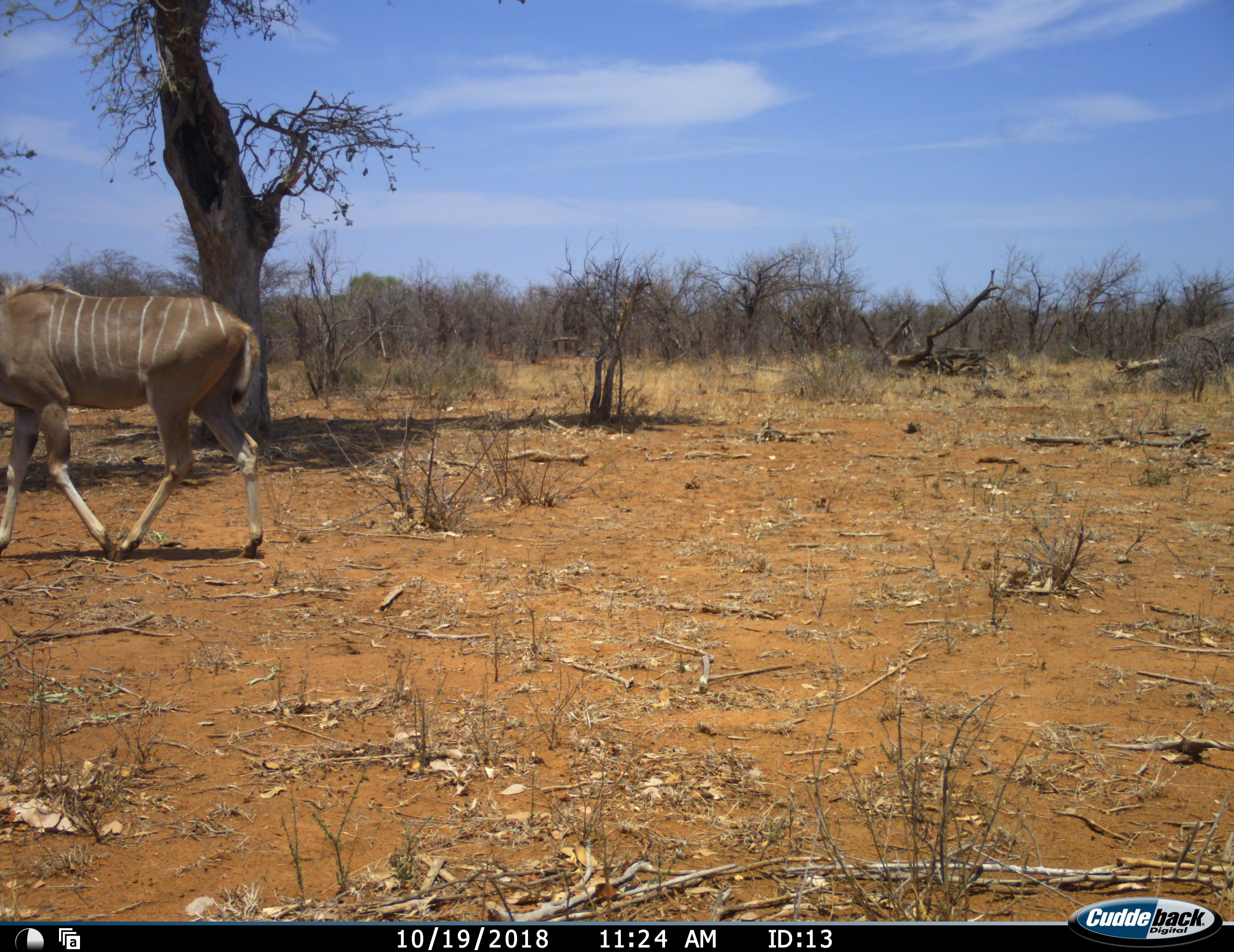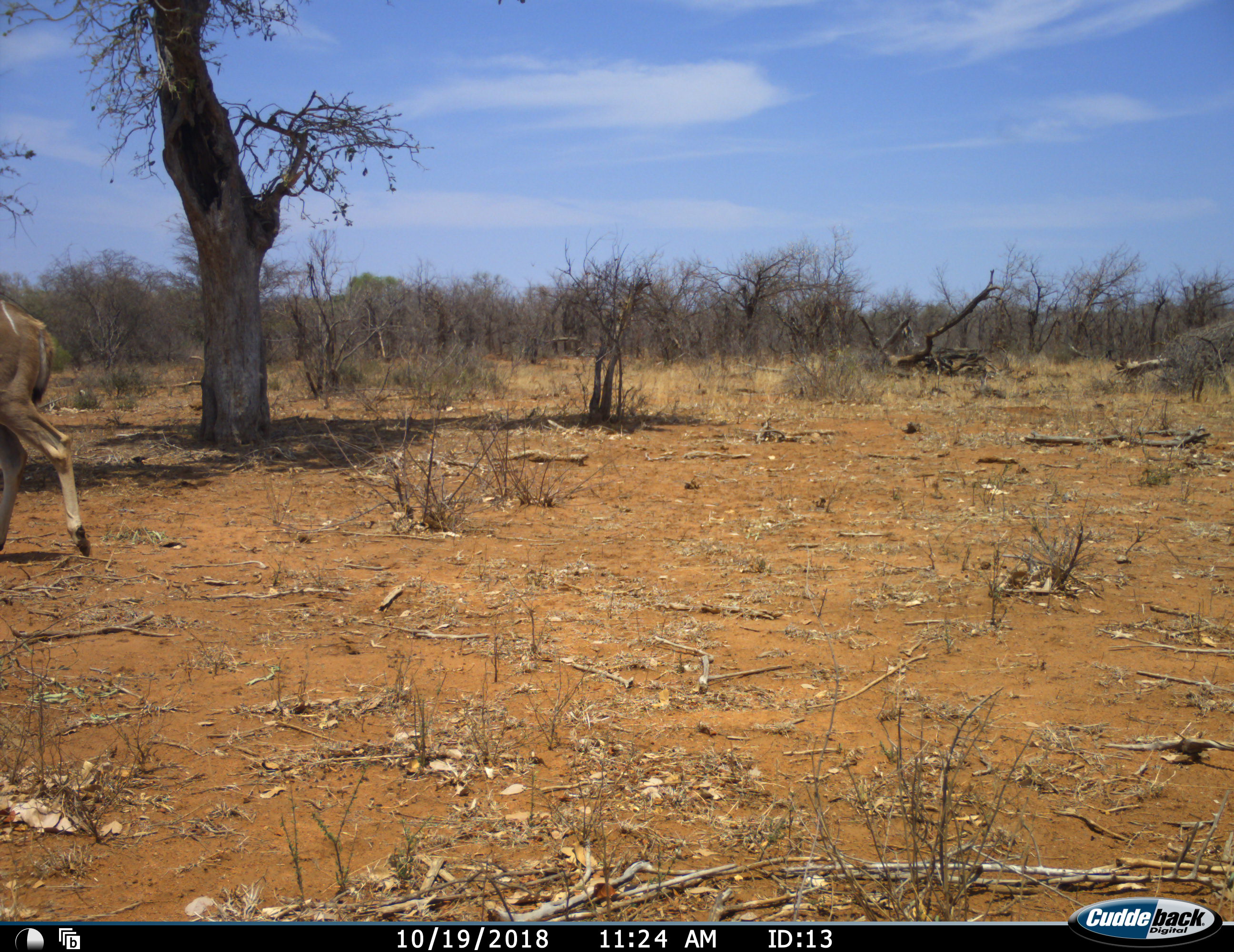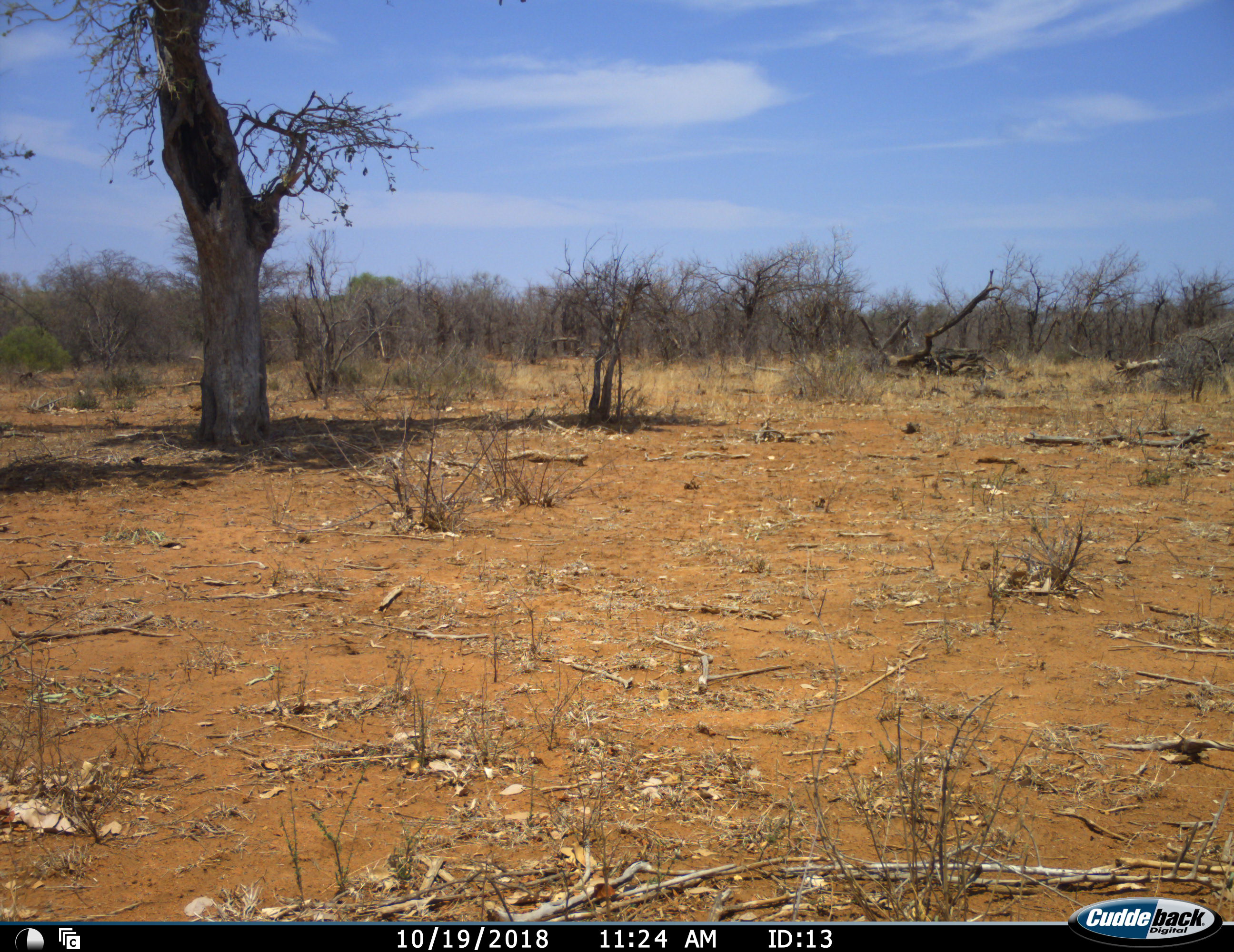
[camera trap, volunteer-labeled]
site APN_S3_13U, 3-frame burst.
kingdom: Animalia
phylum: Chordata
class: Mammalia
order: Artiodactyla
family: Bovidae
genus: Tragelaphus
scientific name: Tragelaphus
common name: kudu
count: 1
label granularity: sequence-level